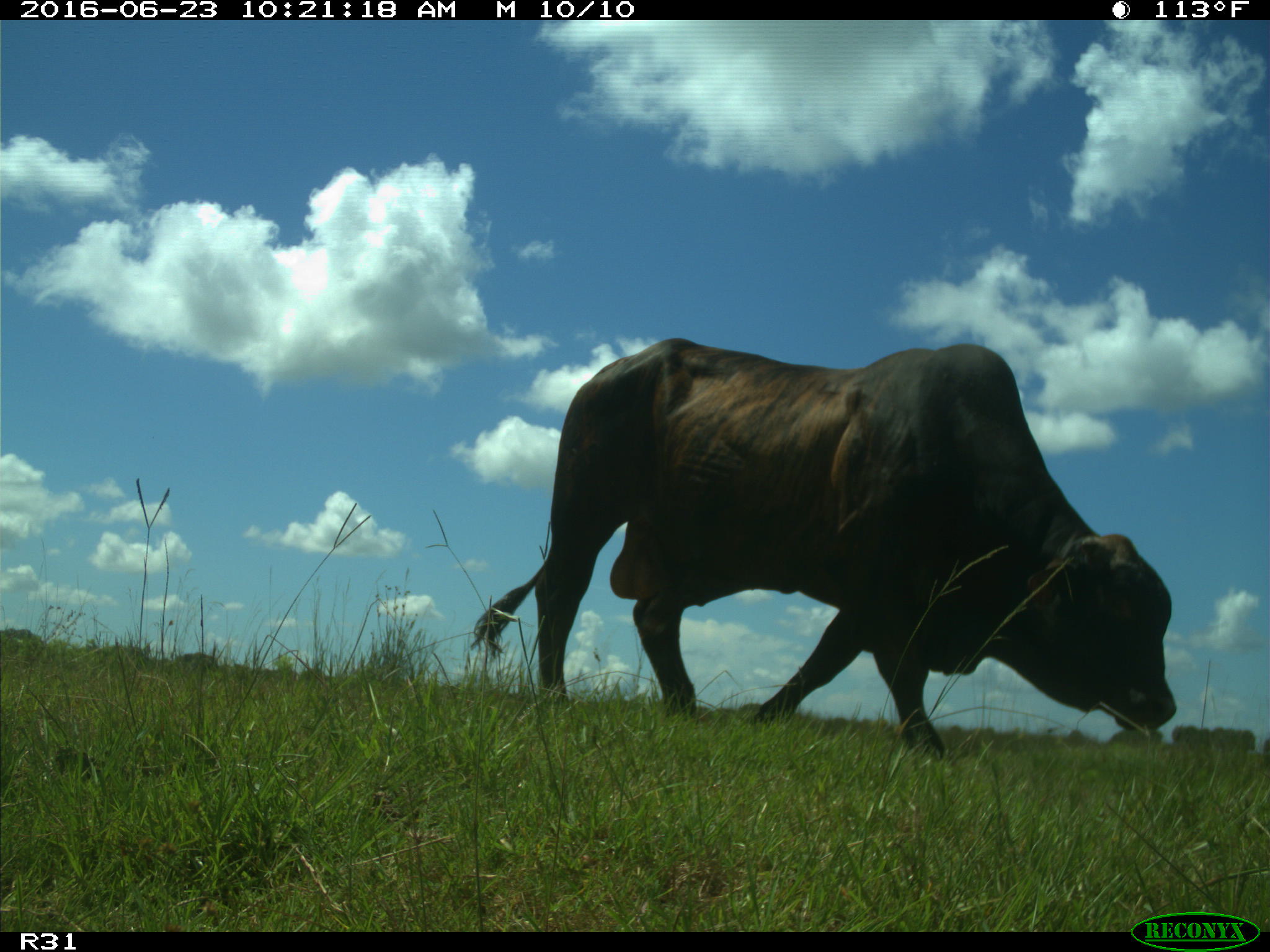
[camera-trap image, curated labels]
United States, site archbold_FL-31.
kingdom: Animalia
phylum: Chordata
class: Mammalia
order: Artiodactyla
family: Bovidae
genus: Bos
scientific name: Bos taurus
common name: domestic cow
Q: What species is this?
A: Bos taurus (domestic cow).